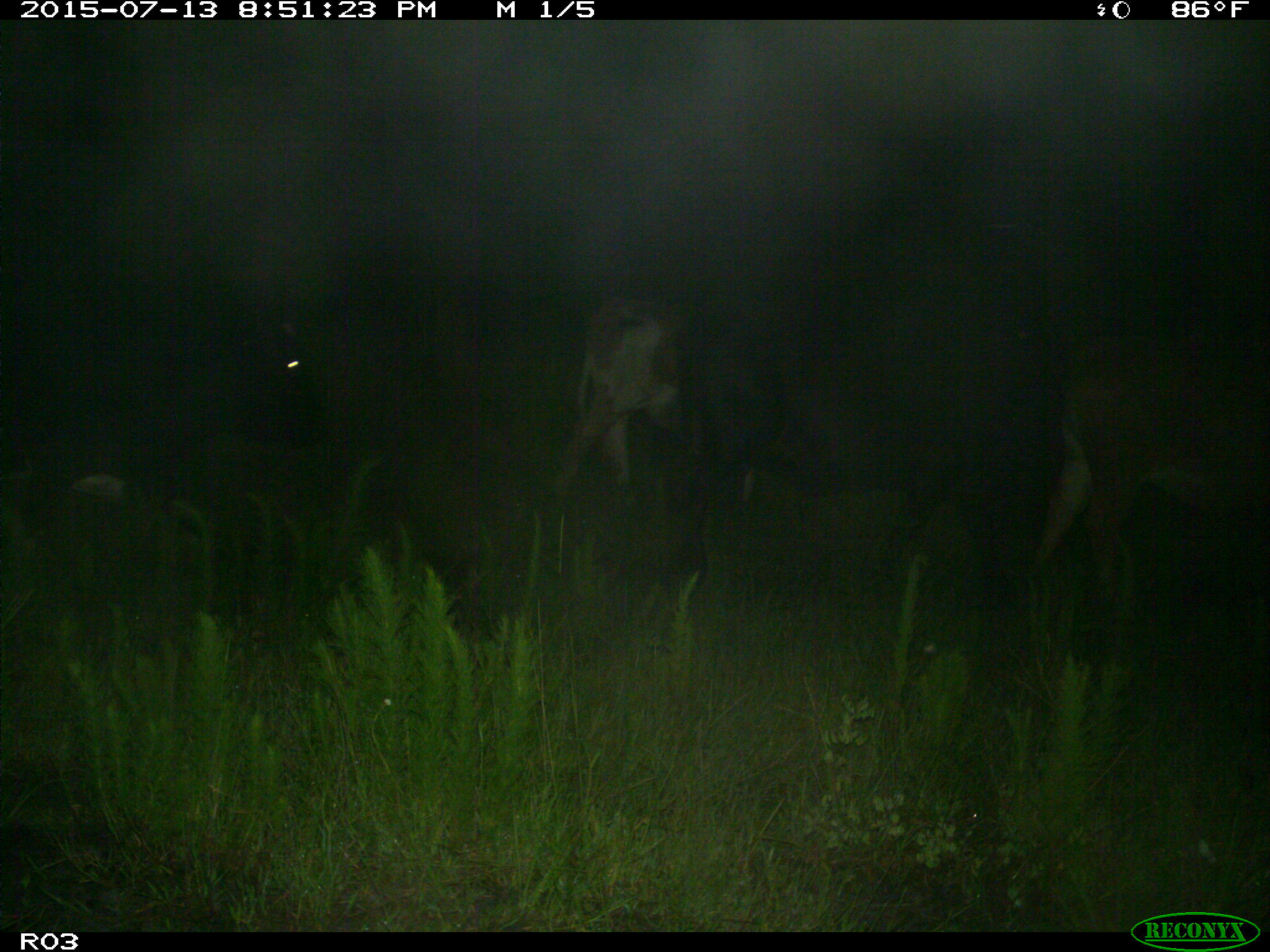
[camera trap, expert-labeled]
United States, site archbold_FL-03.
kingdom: Animalia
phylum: Chordata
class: Mammalia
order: Artiodactyla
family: Bovidae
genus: Bos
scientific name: Bos taurus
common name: domestic cow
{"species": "Bos taurus (domestic cow)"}